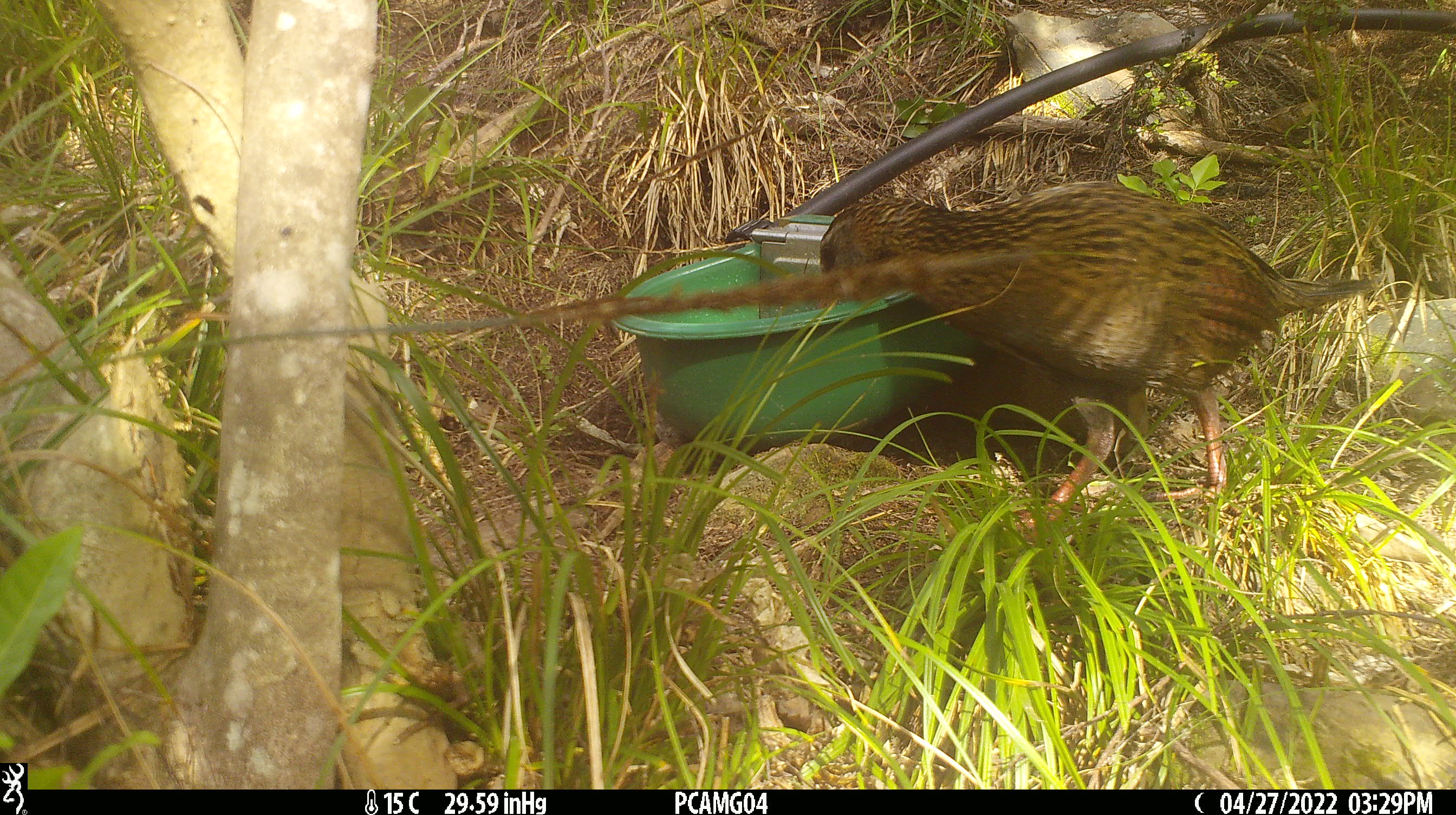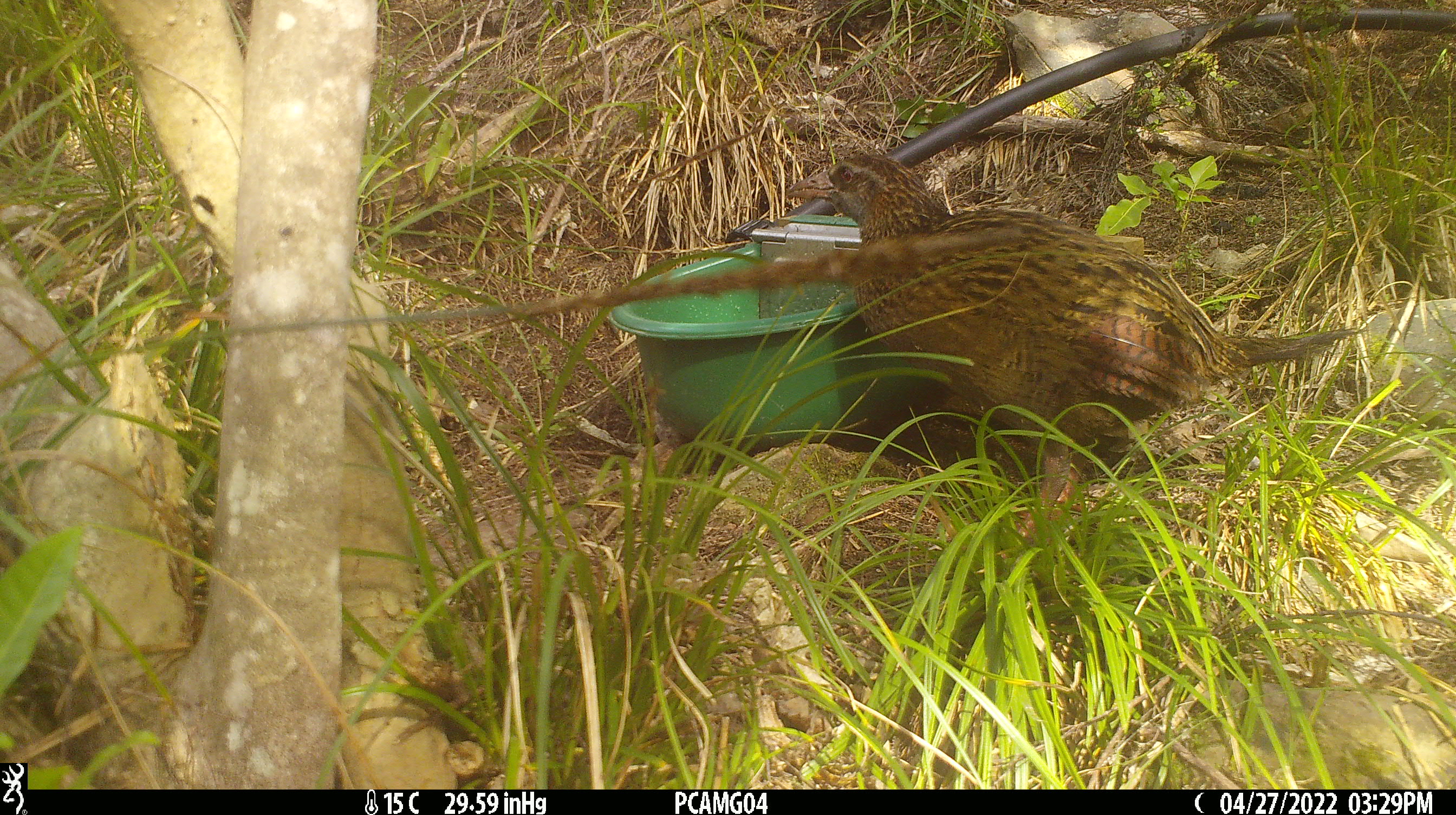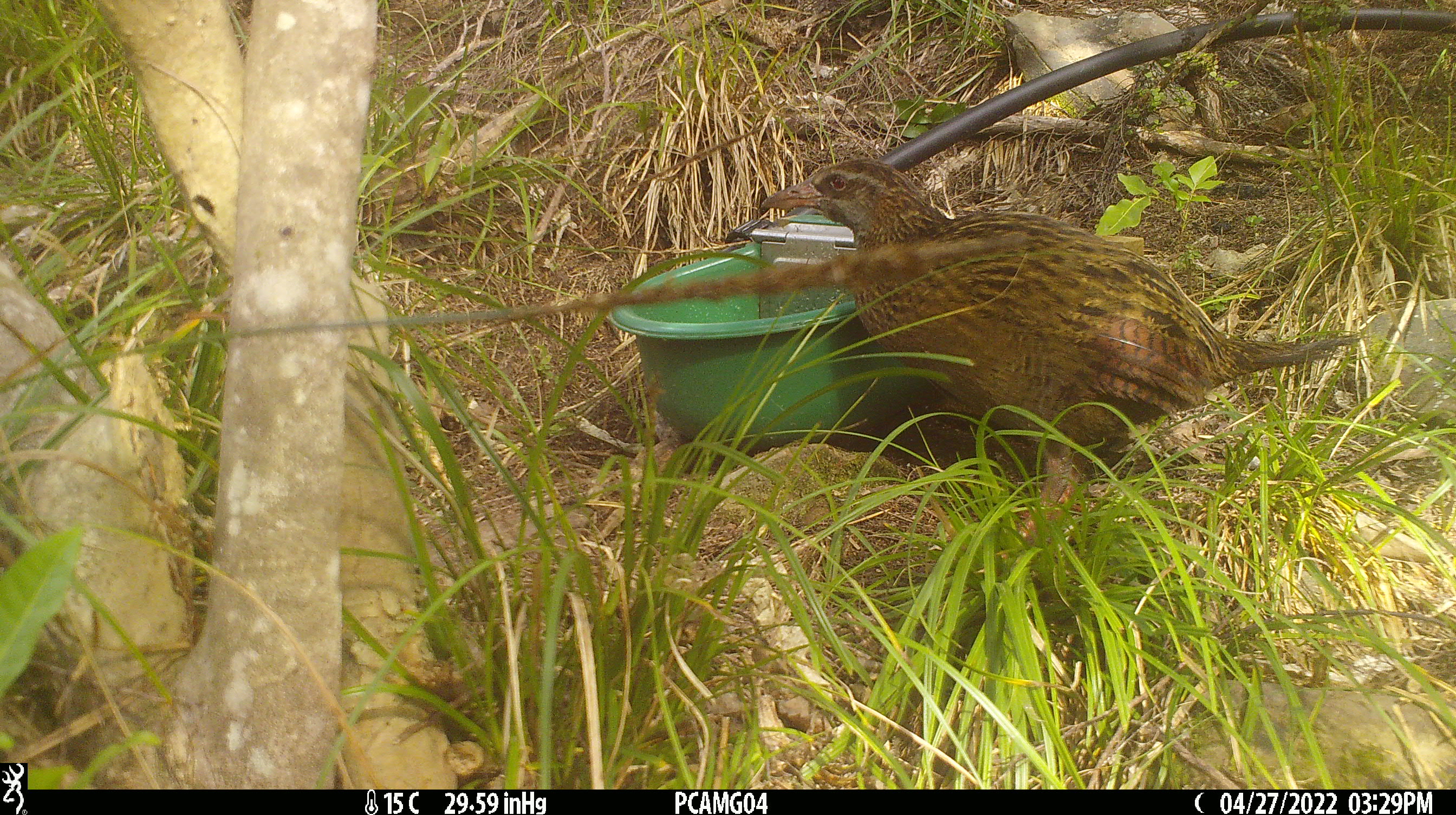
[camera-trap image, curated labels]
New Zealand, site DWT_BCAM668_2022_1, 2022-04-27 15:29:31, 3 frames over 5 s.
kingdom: Animalia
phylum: Chordata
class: Aves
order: Gruiformes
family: Rallidae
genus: Gallirallus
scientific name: Gallirallus australis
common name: weka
Weka (Gallirallus australis).